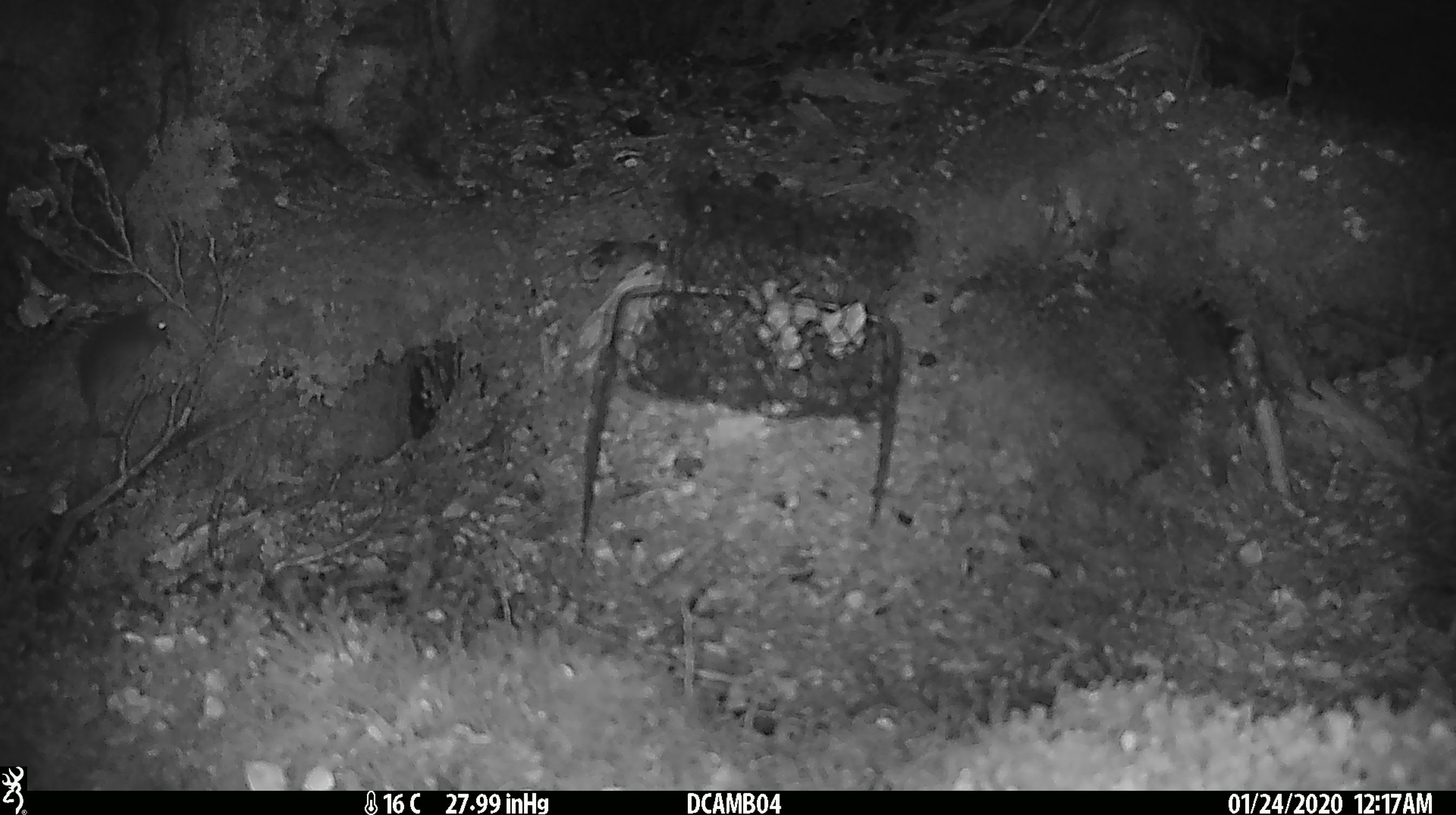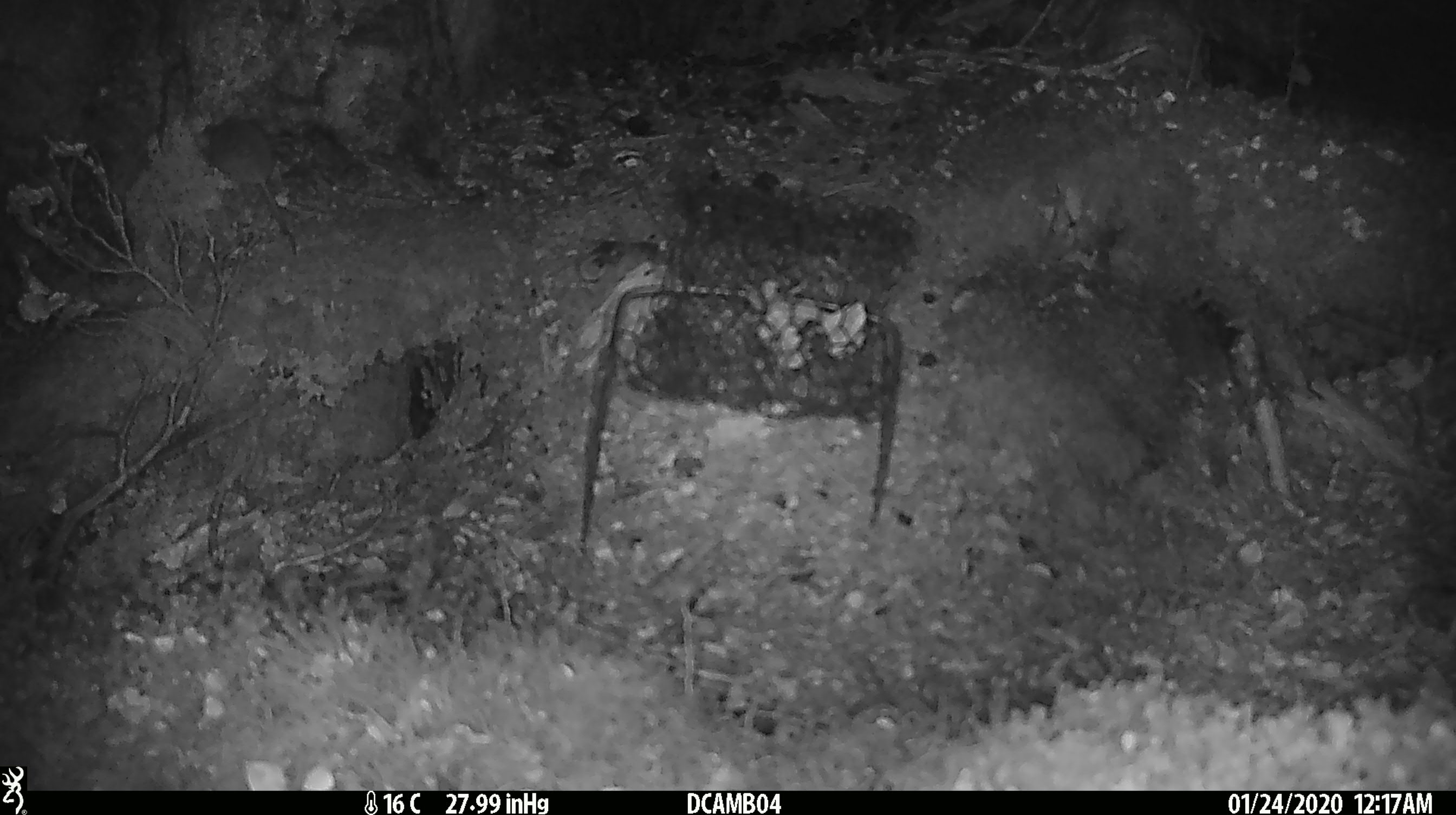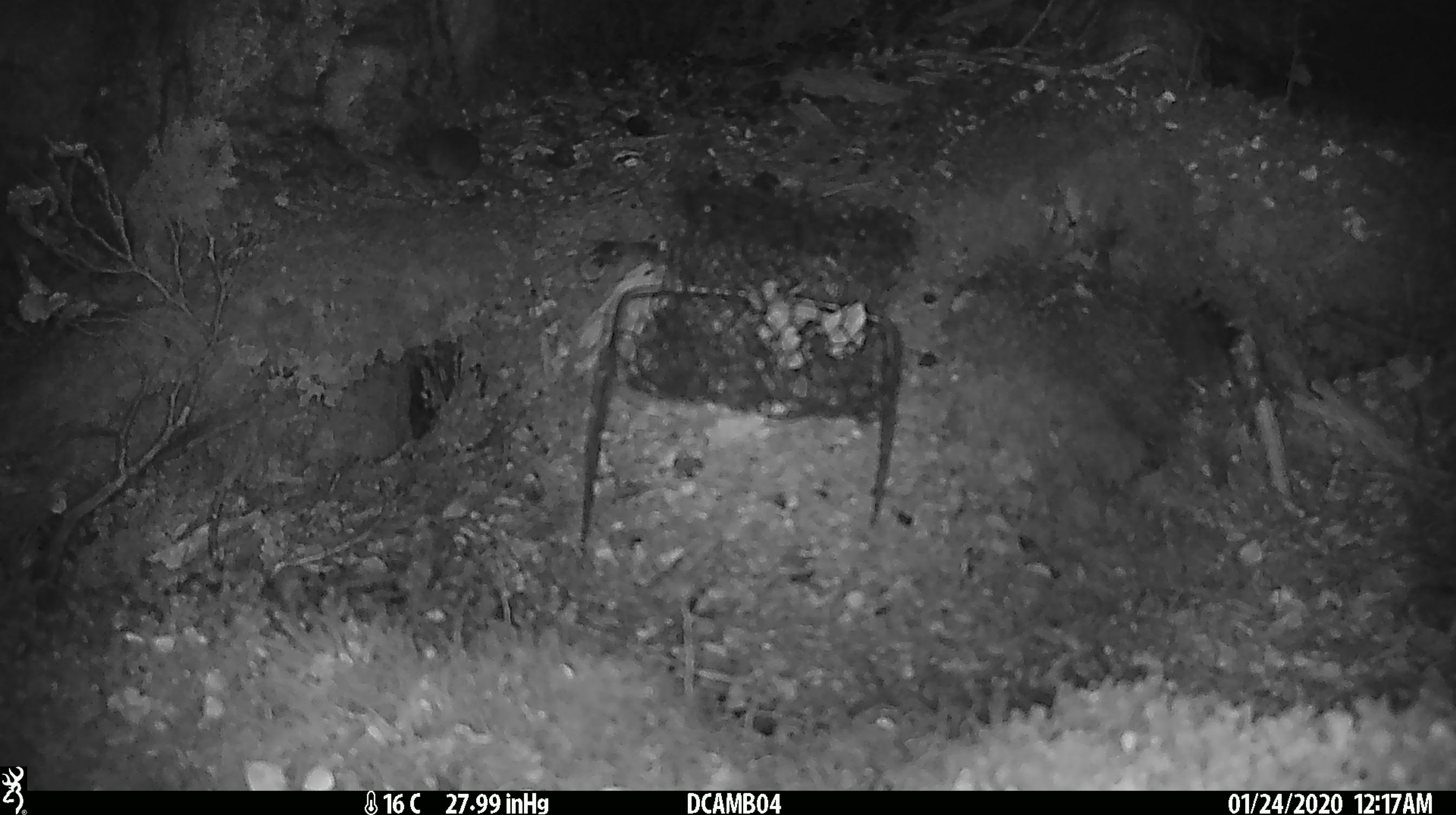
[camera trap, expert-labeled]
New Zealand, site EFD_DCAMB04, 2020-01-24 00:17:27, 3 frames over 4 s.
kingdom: Animalia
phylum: Chordata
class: Mammalia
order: Rodentia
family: Muridae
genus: Mus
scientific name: Mus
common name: mouse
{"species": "mouse (Mus)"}